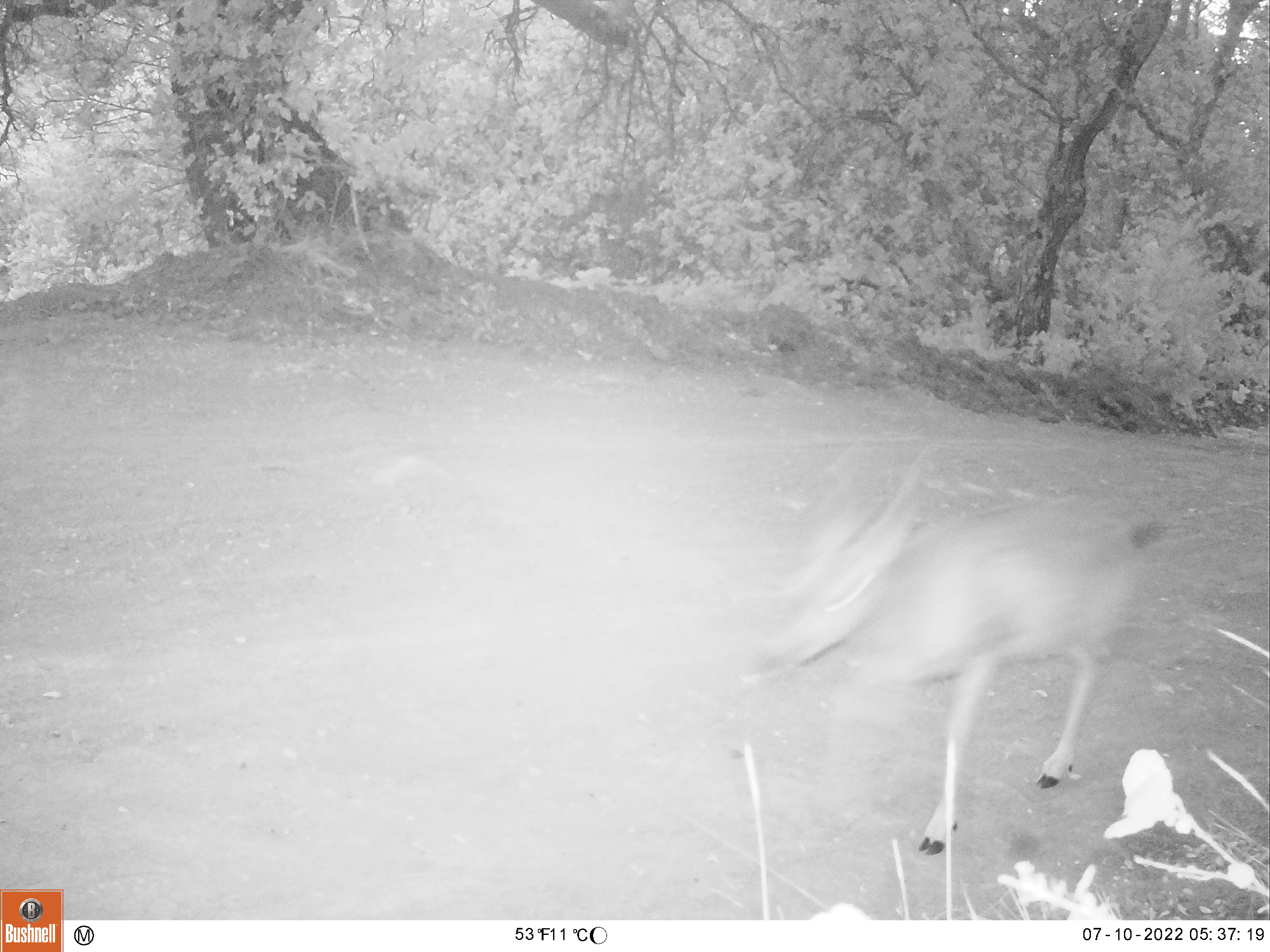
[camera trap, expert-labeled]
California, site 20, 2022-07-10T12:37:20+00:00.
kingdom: Animalia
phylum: Chordata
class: Mammalia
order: Artiodactyla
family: Cervidae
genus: Odocoileus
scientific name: Odocoileus hemionus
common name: mule deer